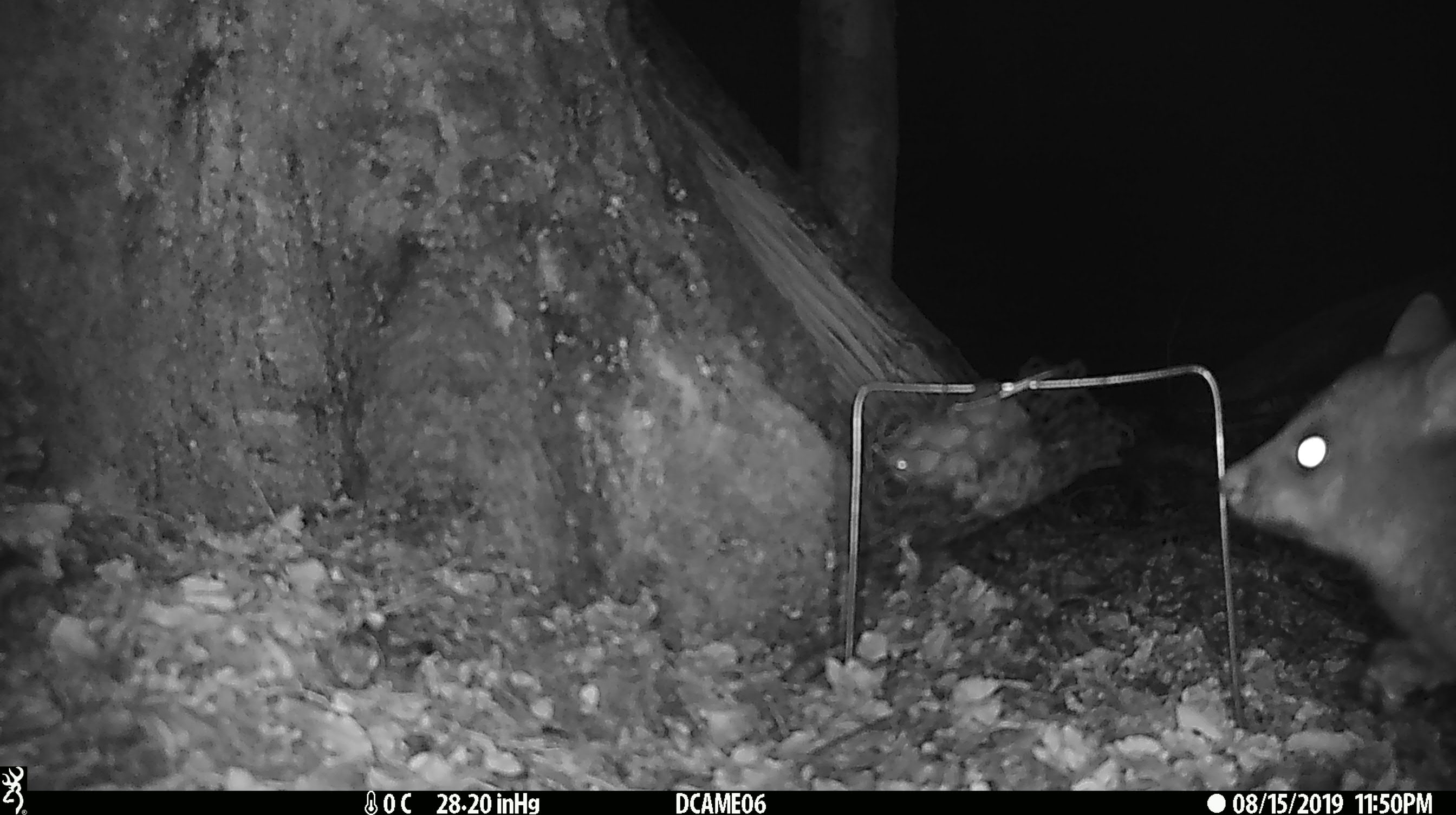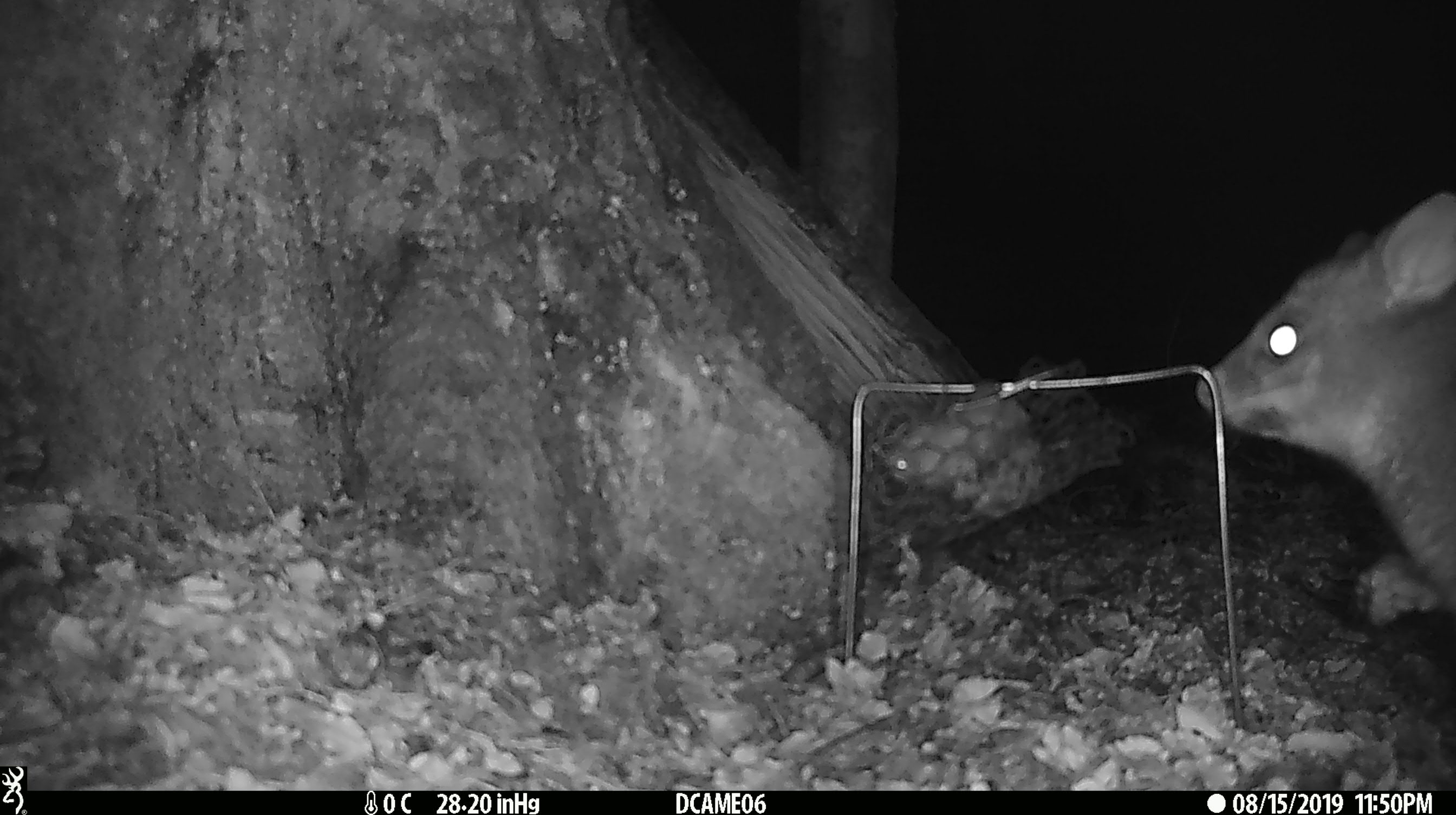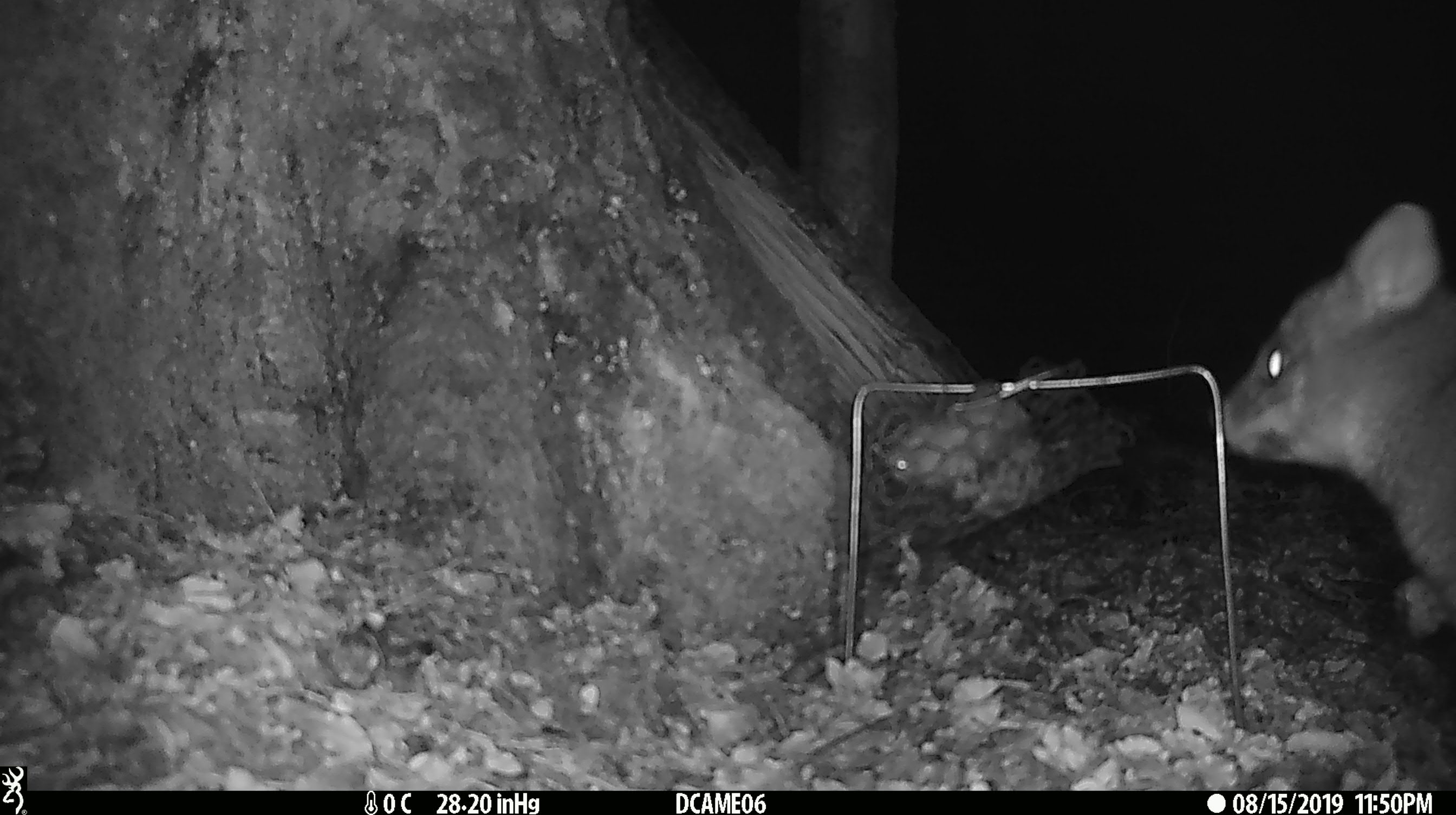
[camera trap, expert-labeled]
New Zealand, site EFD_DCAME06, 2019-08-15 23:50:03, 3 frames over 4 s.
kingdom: Animalia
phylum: Chordata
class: Mammalia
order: Diprotodontia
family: Phalangeridae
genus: Trichosurus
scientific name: Trichosurus vulpecula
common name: common brushtail possum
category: possum